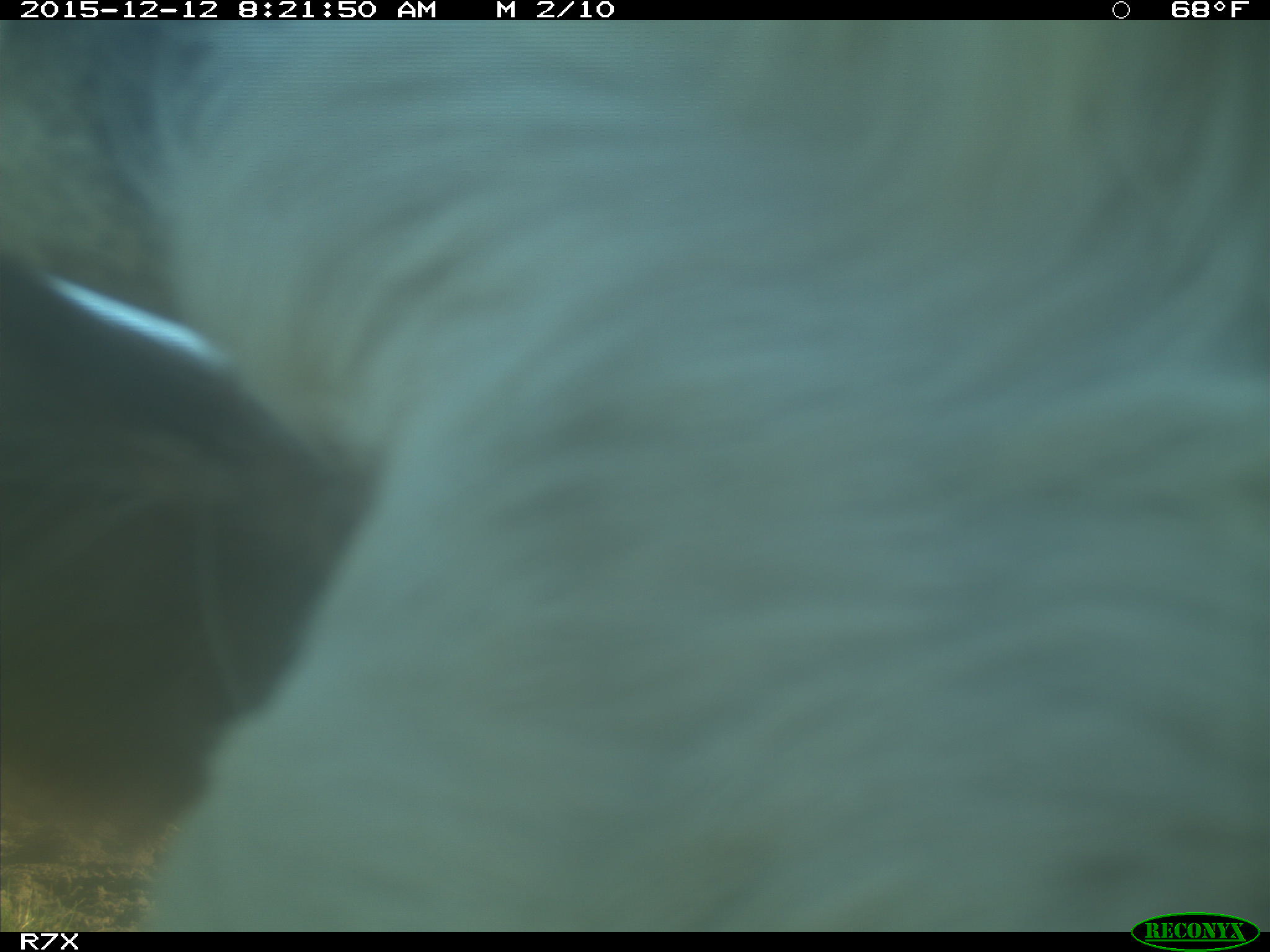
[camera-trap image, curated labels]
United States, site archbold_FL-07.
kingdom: Animalia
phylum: Chordata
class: Mammalia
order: Artiodactyla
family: Bovidae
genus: Bos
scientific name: Bos taurus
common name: domestic cow